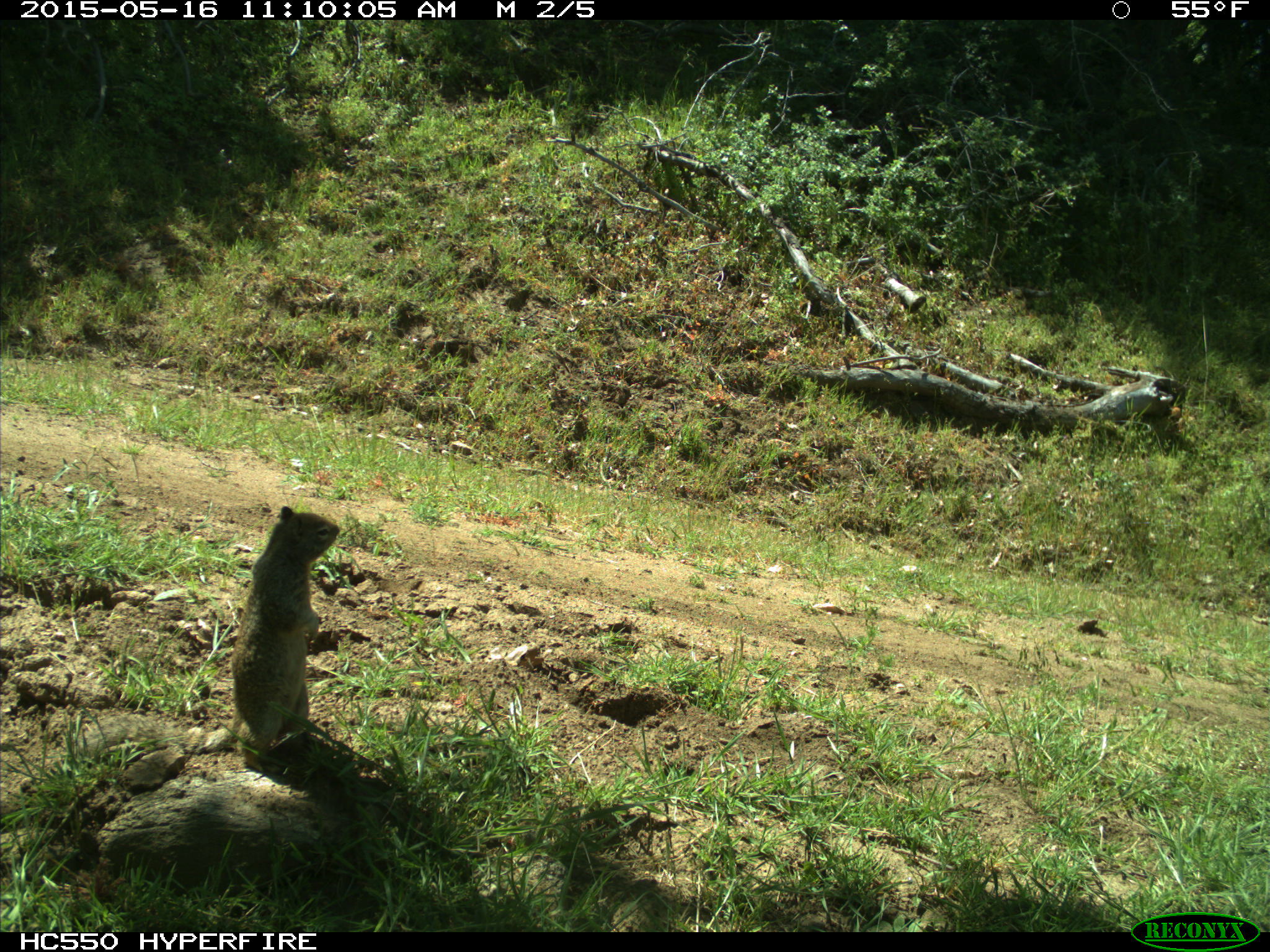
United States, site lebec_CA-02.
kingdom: Animalia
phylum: Chordata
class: Mammalia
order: Rodentia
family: Sciuridae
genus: Otospermophilus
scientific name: Otospermophilus beecheyi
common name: california ground squirrel